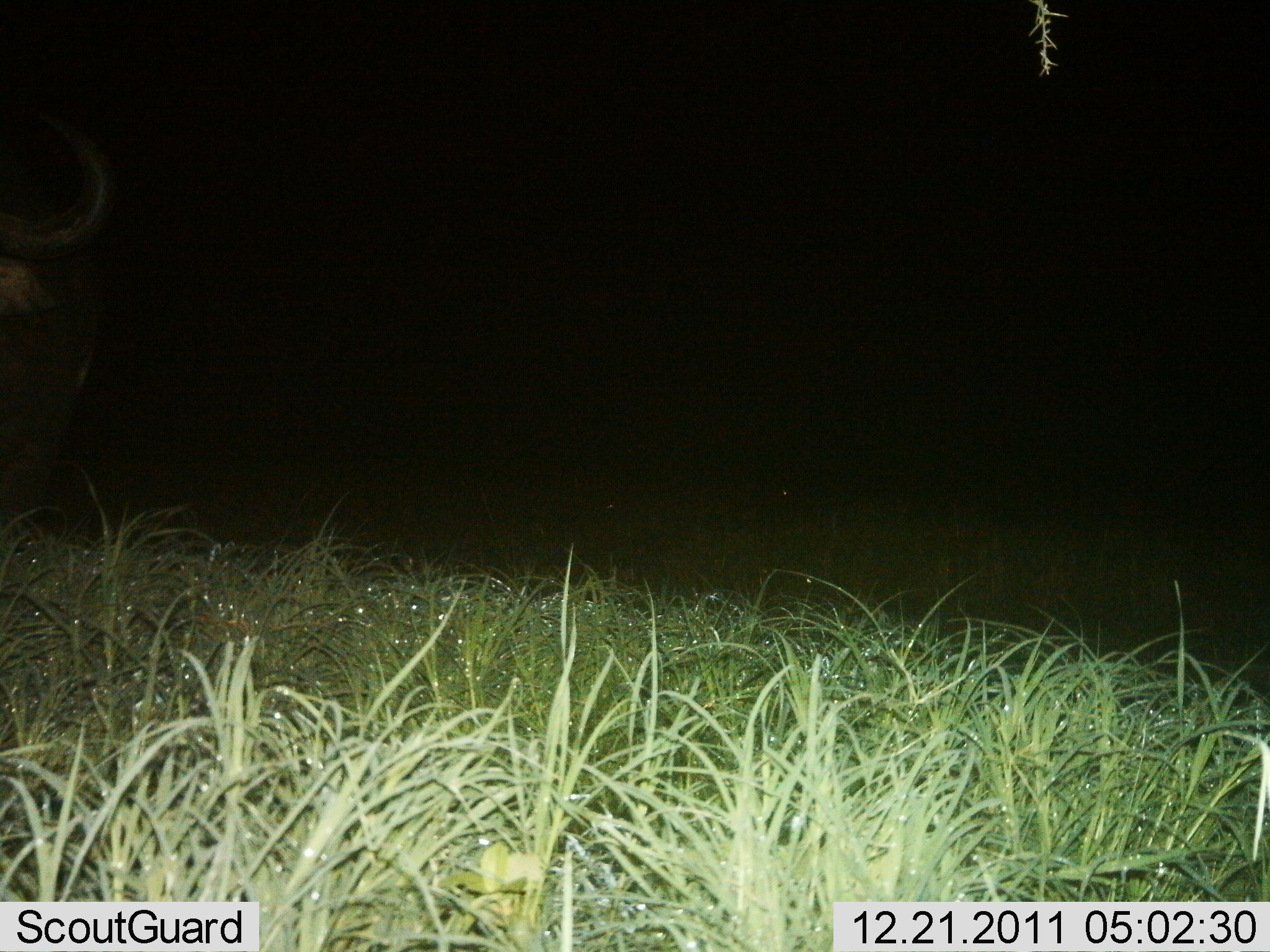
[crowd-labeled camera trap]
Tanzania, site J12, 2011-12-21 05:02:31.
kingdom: Animalia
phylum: Chordata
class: Mammalia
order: Artiodactyla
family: Bovidae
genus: Syncerus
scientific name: Syncerus caffer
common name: cape buffalo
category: buffalo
Buffalo (cape buffalo) (Syncerus caffer), count 1. Behavior (volunteer vote fractions): standing 100%, resting 0%, moving 0%, interacting 0%. Young present (vote fraction): 0%. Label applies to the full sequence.